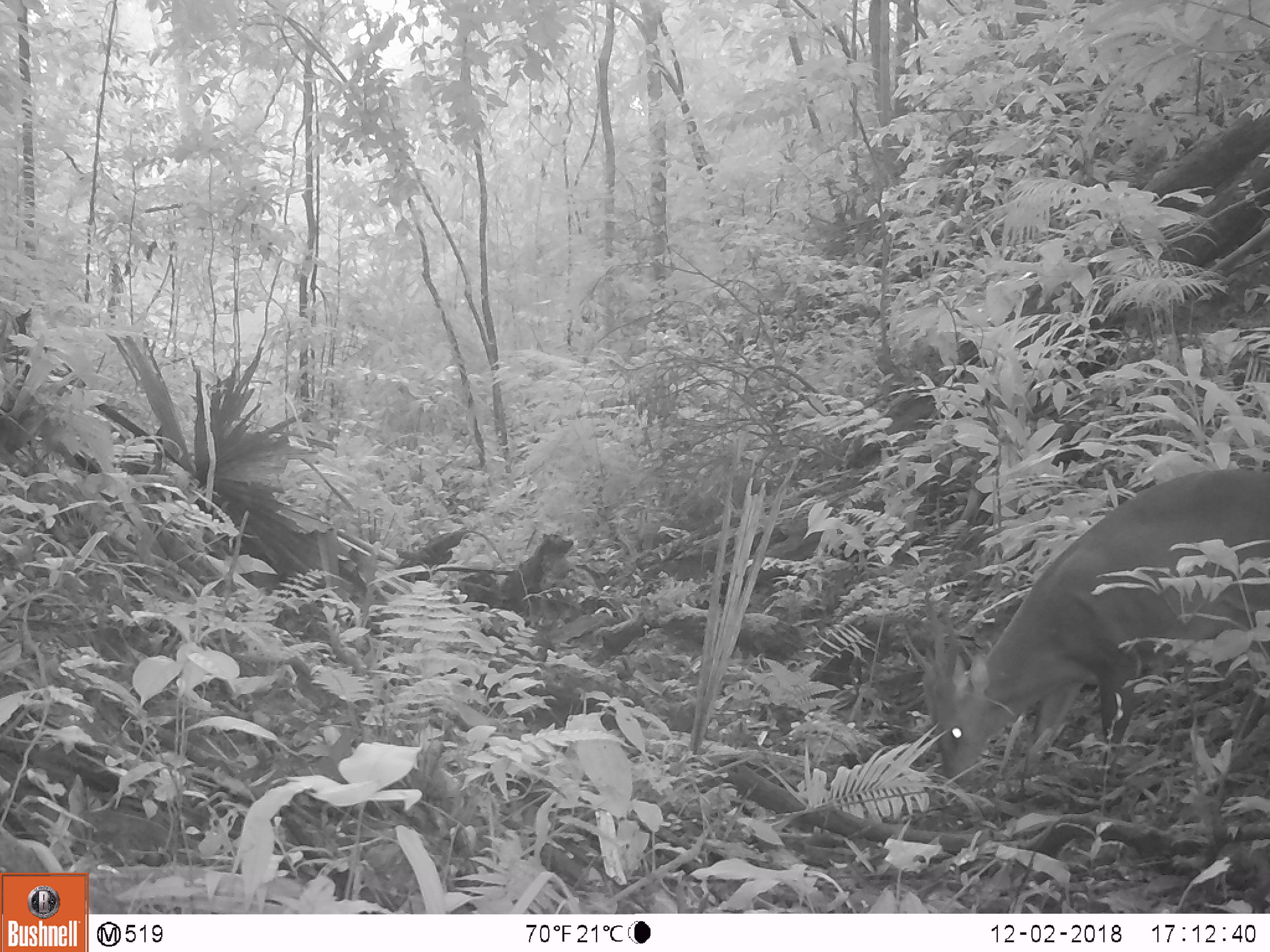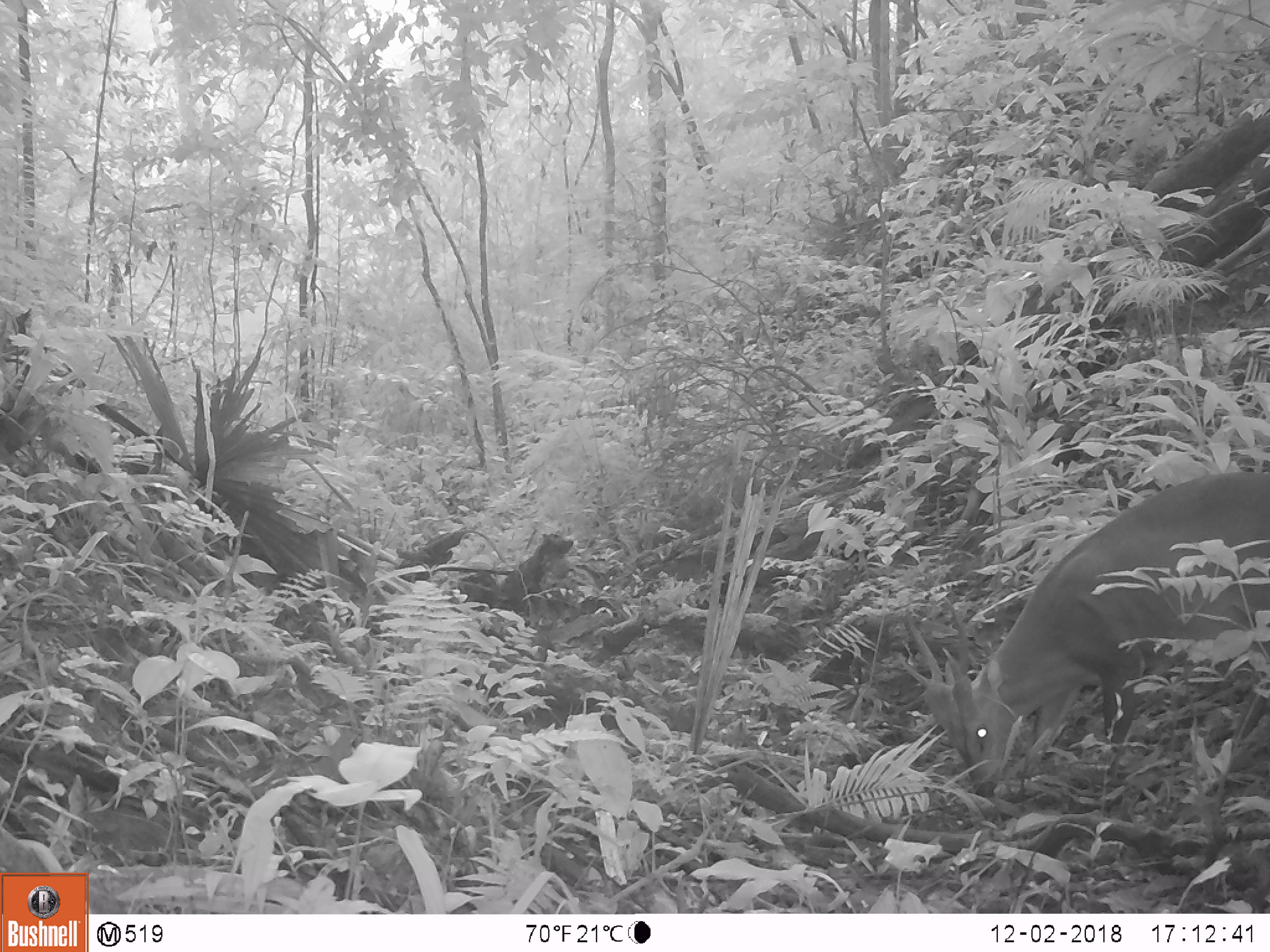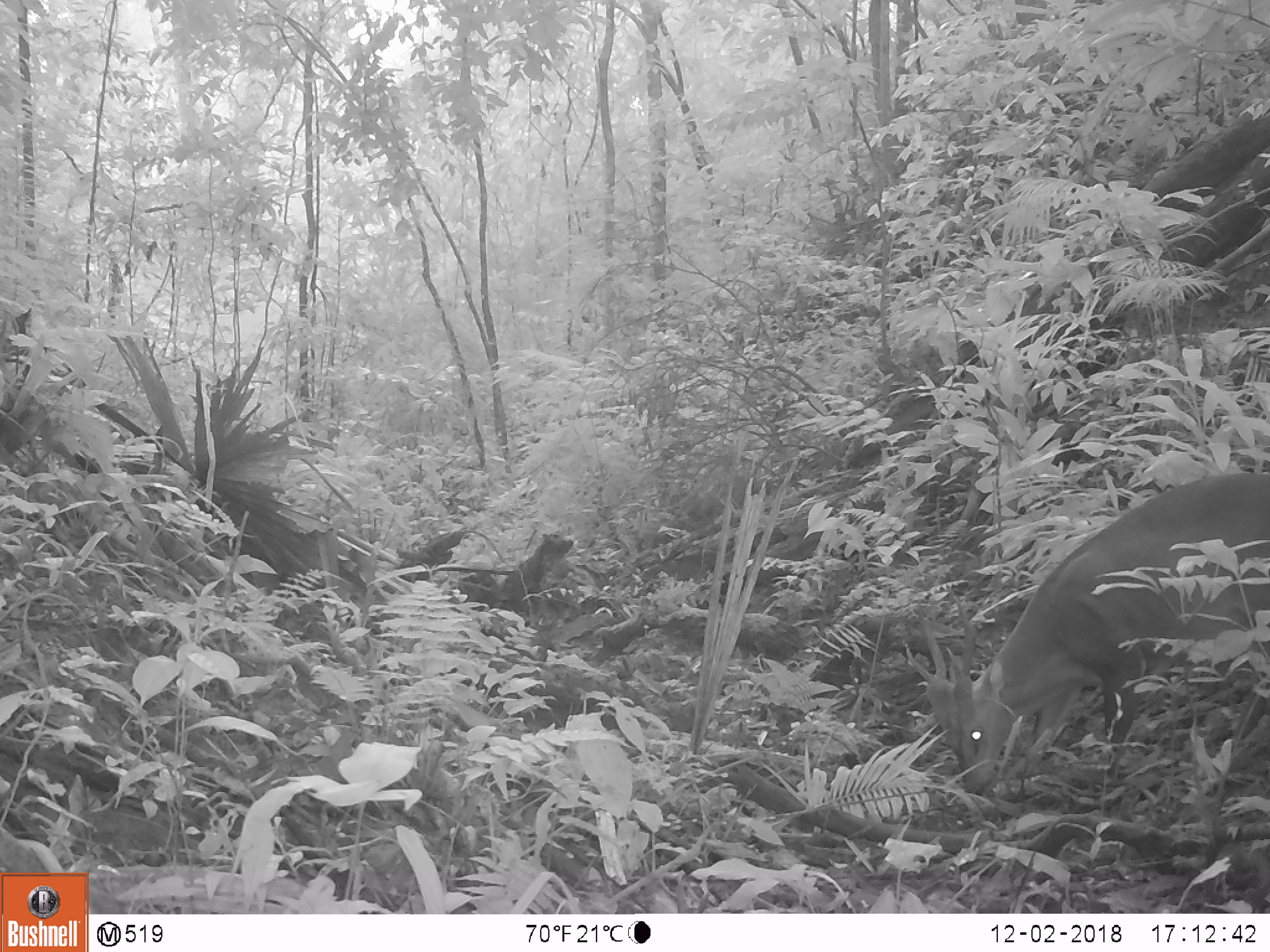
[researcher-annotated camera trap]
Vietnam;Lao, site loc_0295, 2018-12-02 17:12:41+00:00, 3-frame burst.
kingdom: Animalia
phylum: Chordata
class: Mammalia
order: Artiodactyla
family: Cervidae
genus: Muntiacus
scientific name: Muntiacus vuquangensis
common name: large-antlered muntjac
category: large antlered muntjac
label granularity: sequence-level